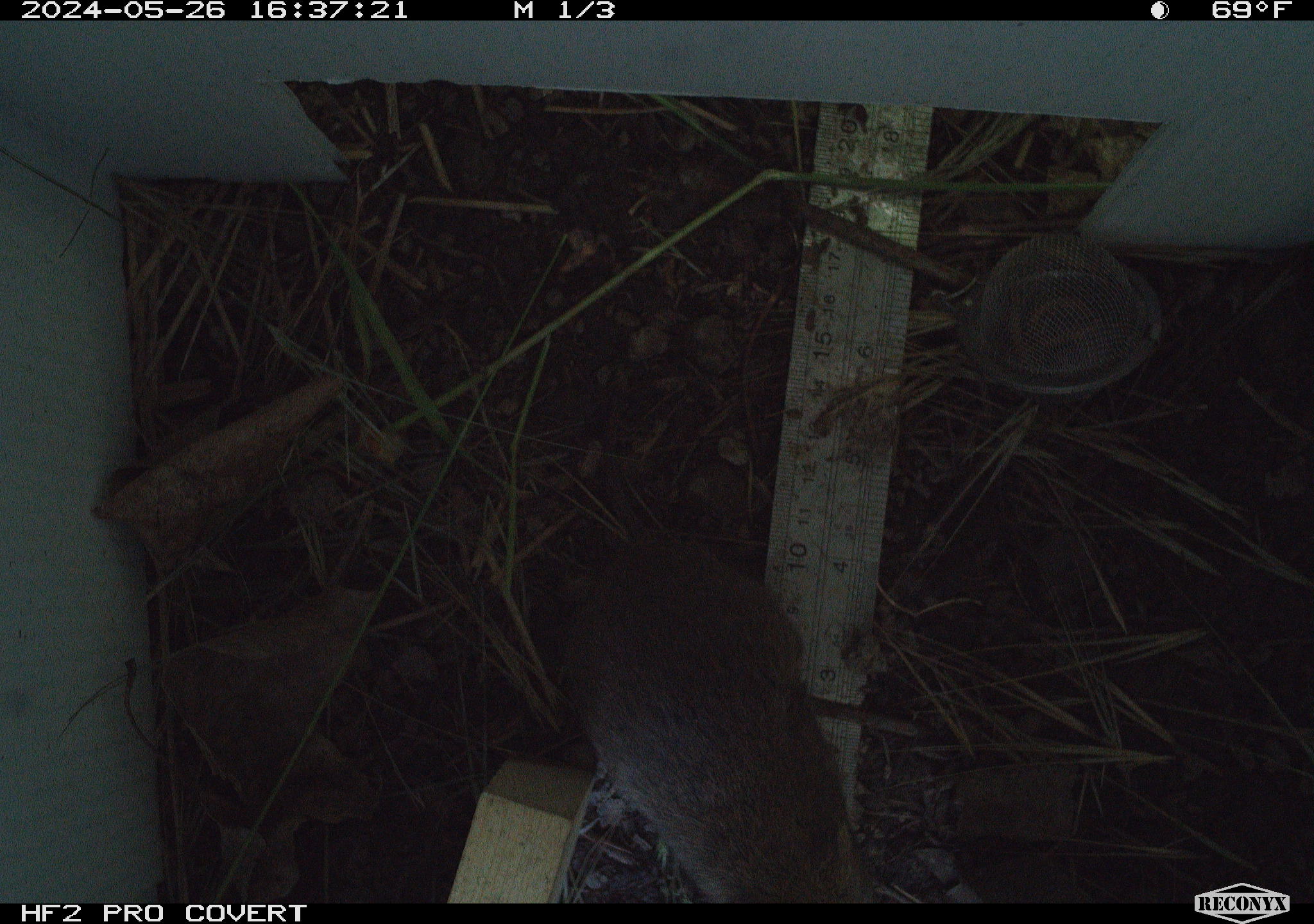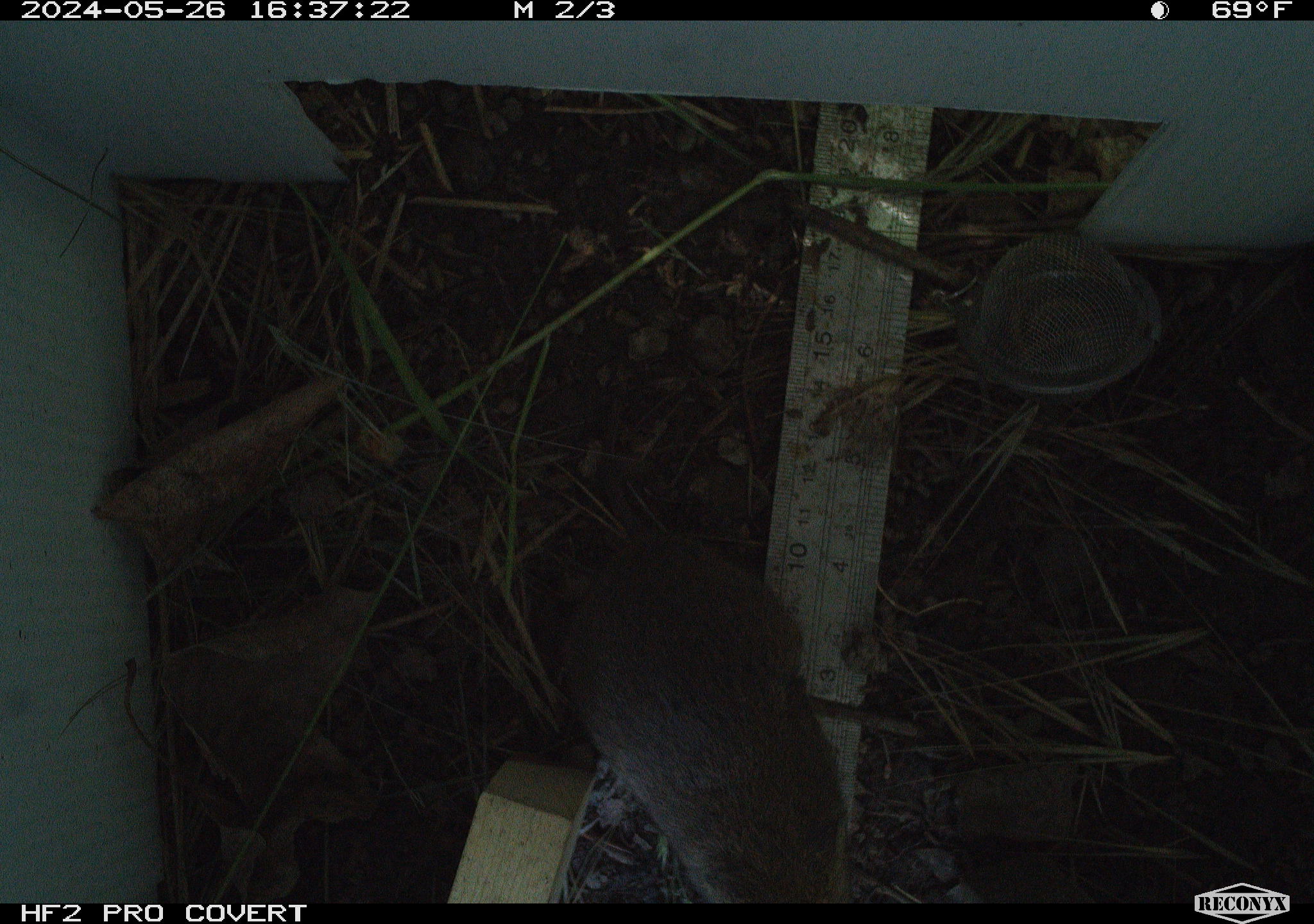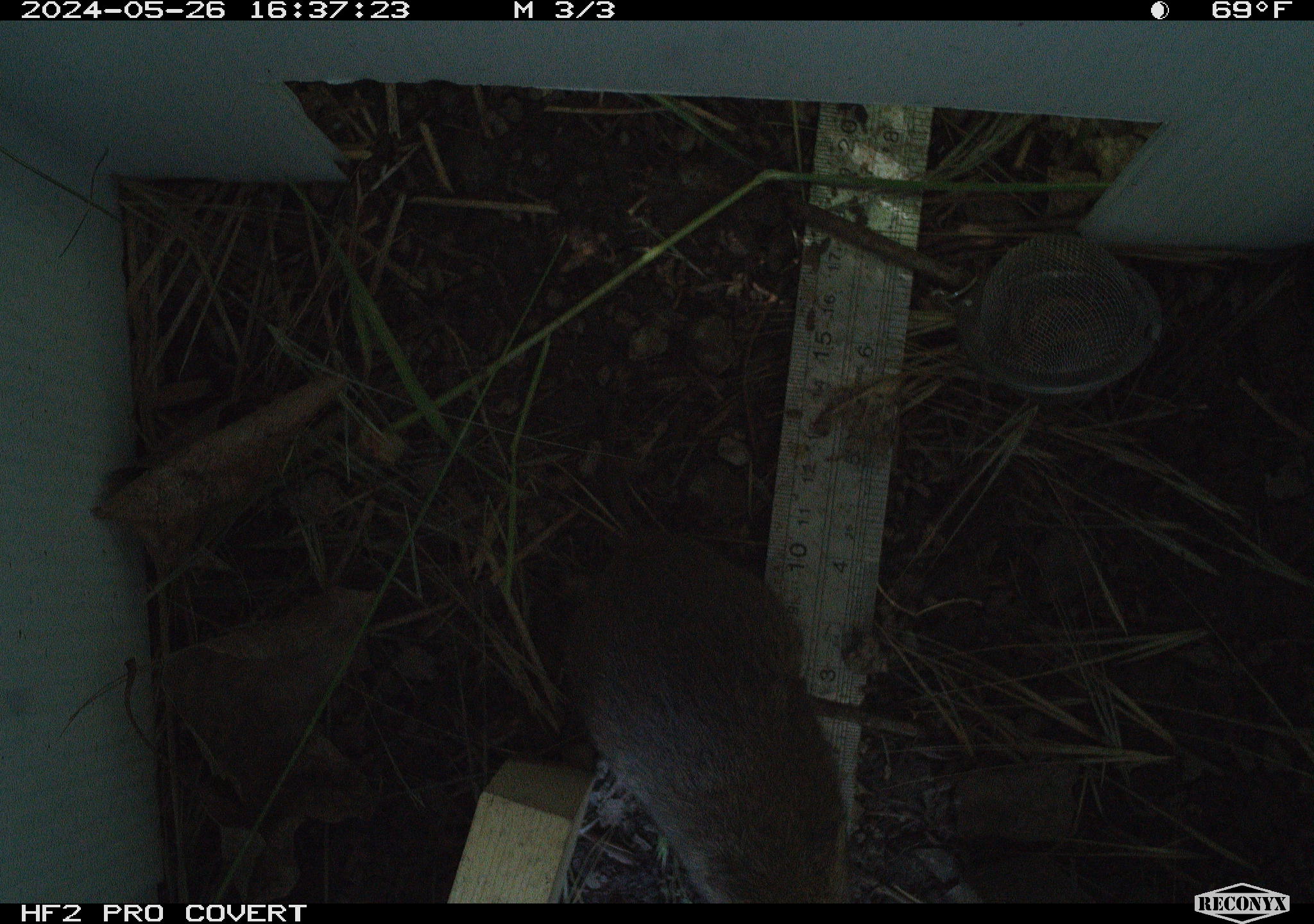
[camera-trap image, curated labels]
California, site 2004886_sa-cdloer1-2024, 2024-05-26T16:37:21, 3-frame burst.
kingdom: Animalia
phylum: Chordata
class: Mammalia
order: Rodentia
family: Cricetidae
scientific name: Arvicolinae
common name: voles, lemmings, and muskrats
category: arvicolinae subfamily